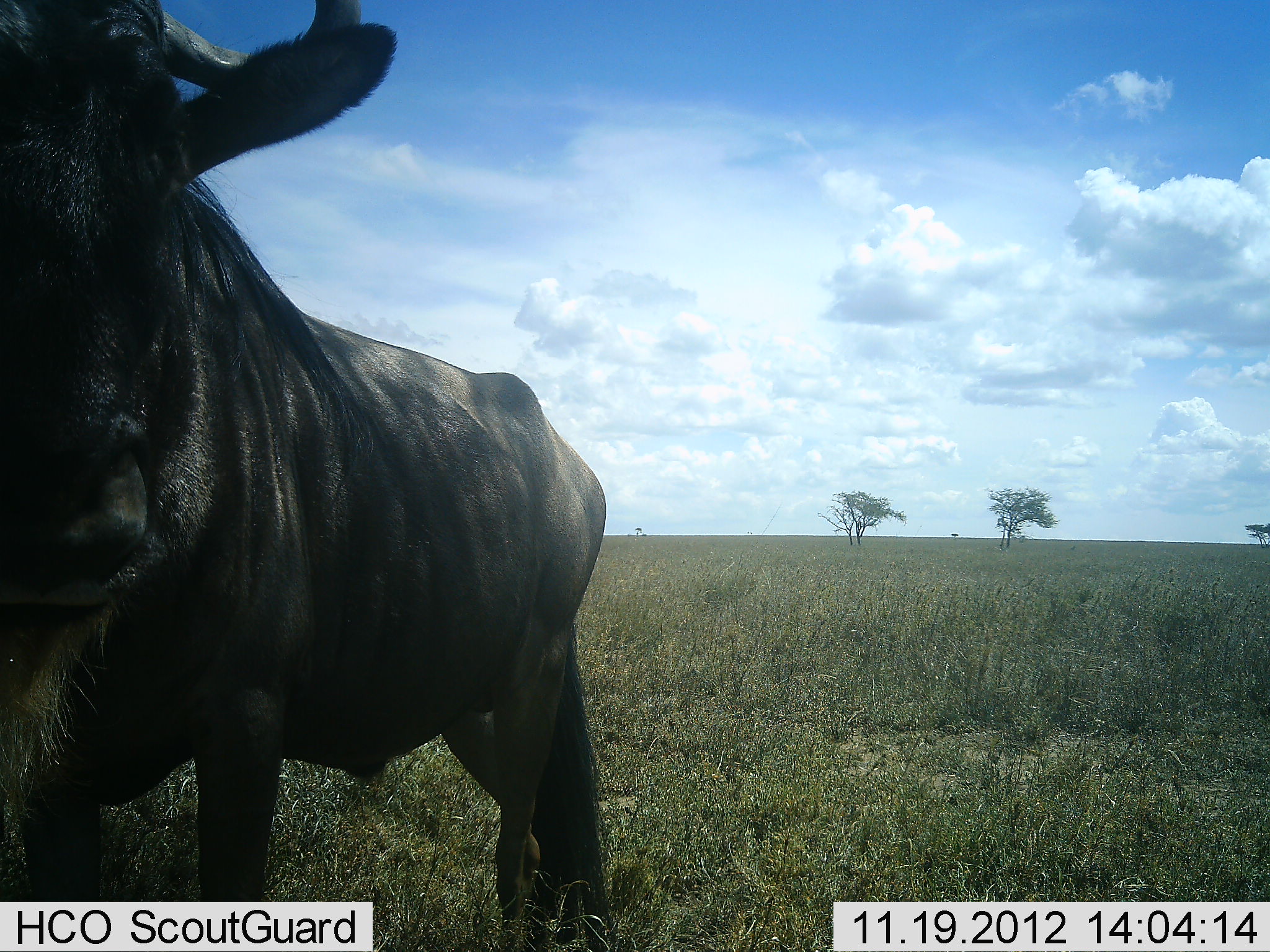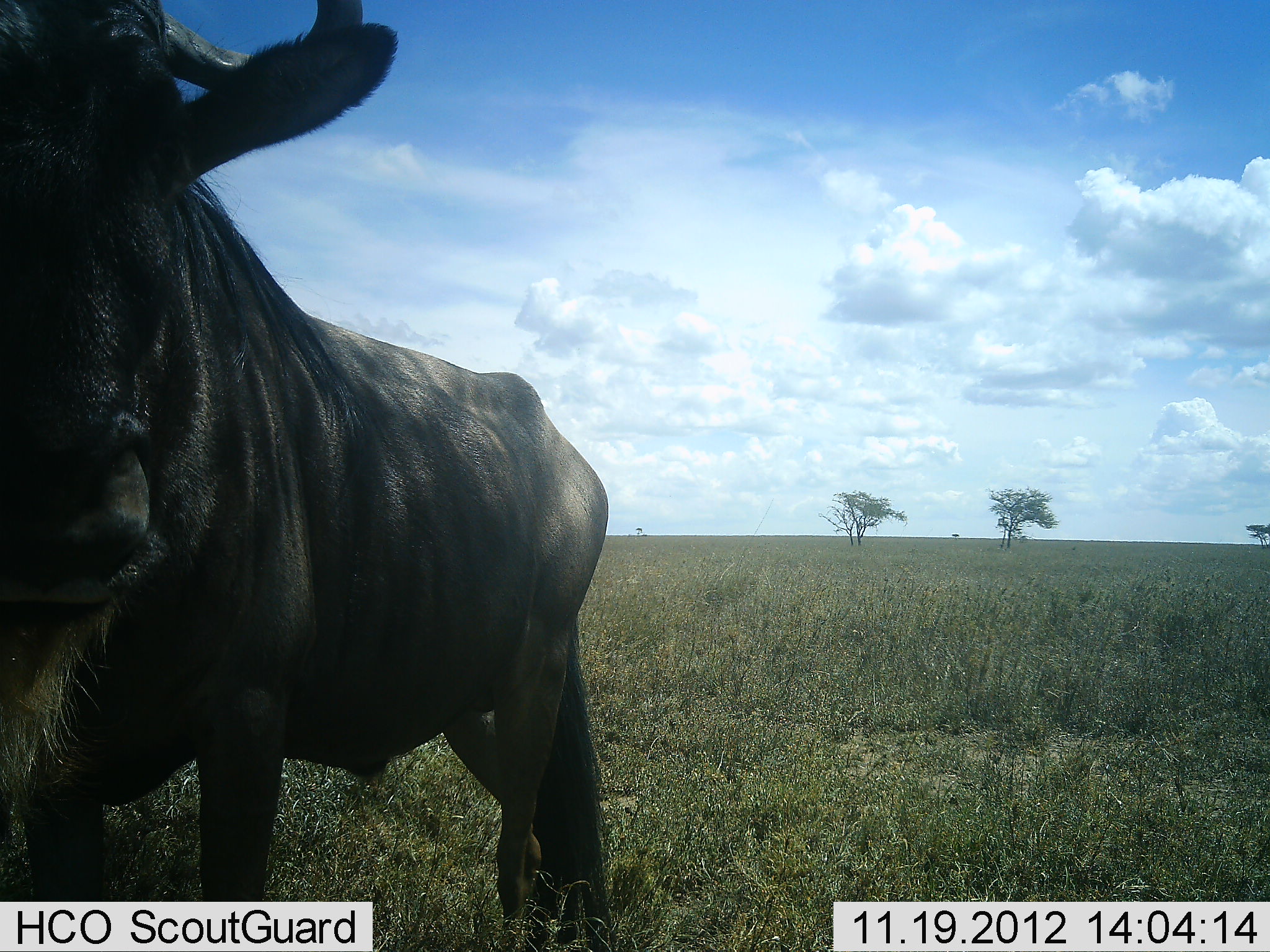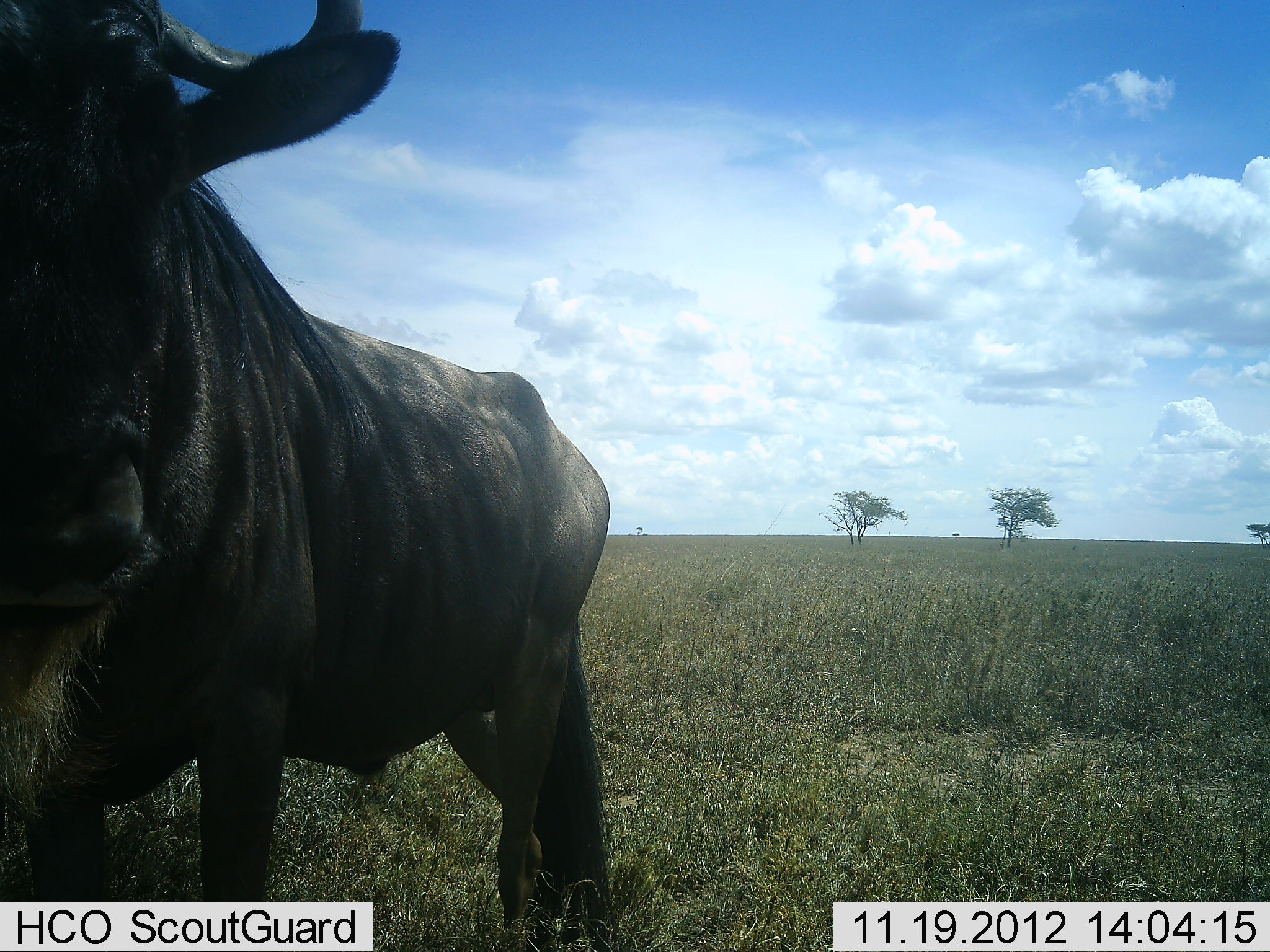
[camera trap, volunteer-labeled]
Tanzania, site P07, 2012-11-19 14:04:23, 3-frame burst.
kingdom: Animalia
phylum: Chordata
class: Mammalia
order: Artiodactyla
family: Bovidae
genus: Connochaetes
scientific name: Connochaetes taurinus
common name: blue wildebeest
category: wildebeest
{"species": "wildebeest (blue wildebeest) (Connochaetes taurinus)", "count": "1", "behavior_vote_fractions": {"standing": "90%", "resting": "0%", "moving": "10%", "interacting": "0%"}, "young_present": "0%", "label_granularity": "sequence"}